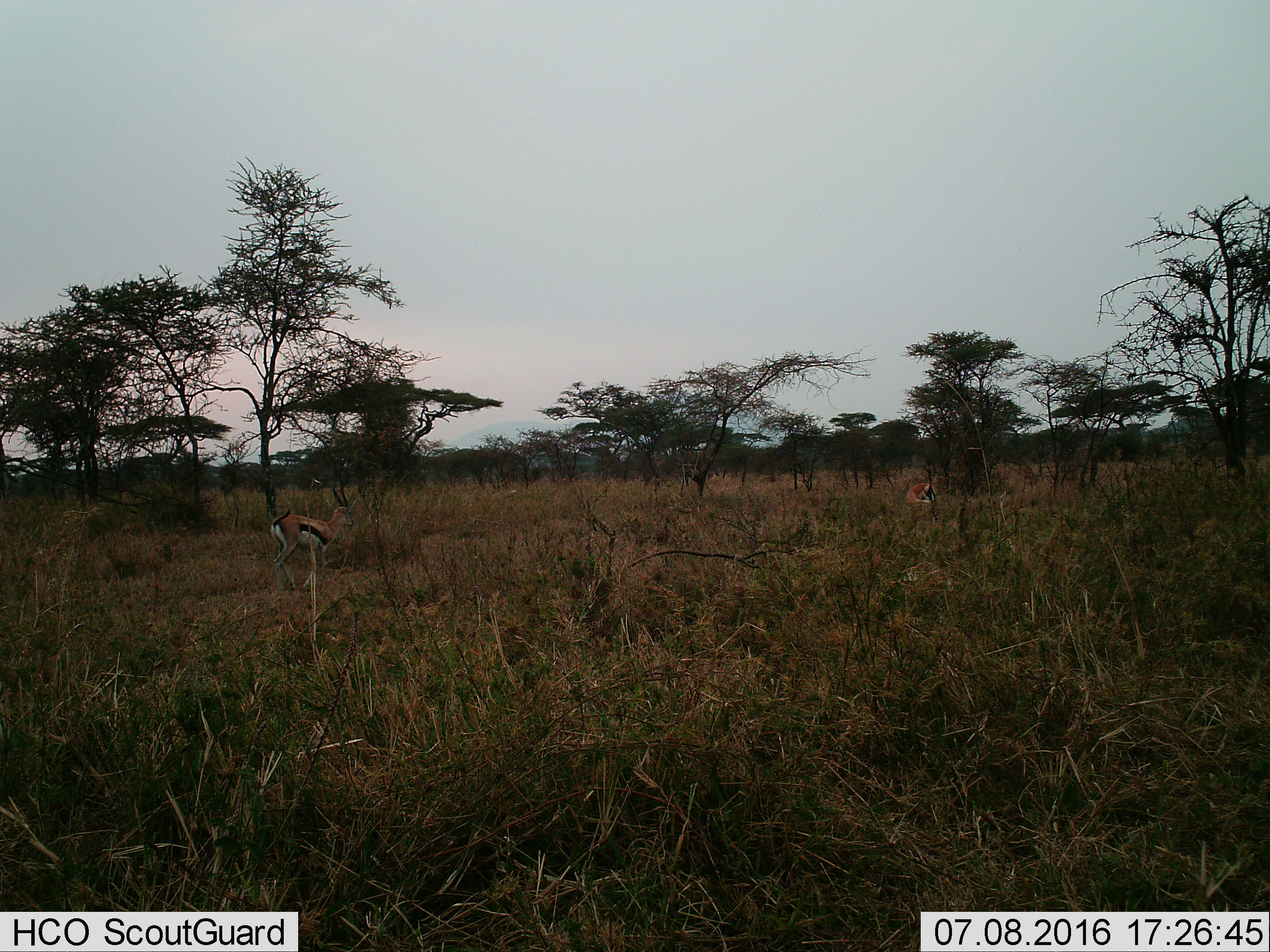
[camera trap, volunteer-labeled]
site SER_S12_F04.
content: unidentified animal